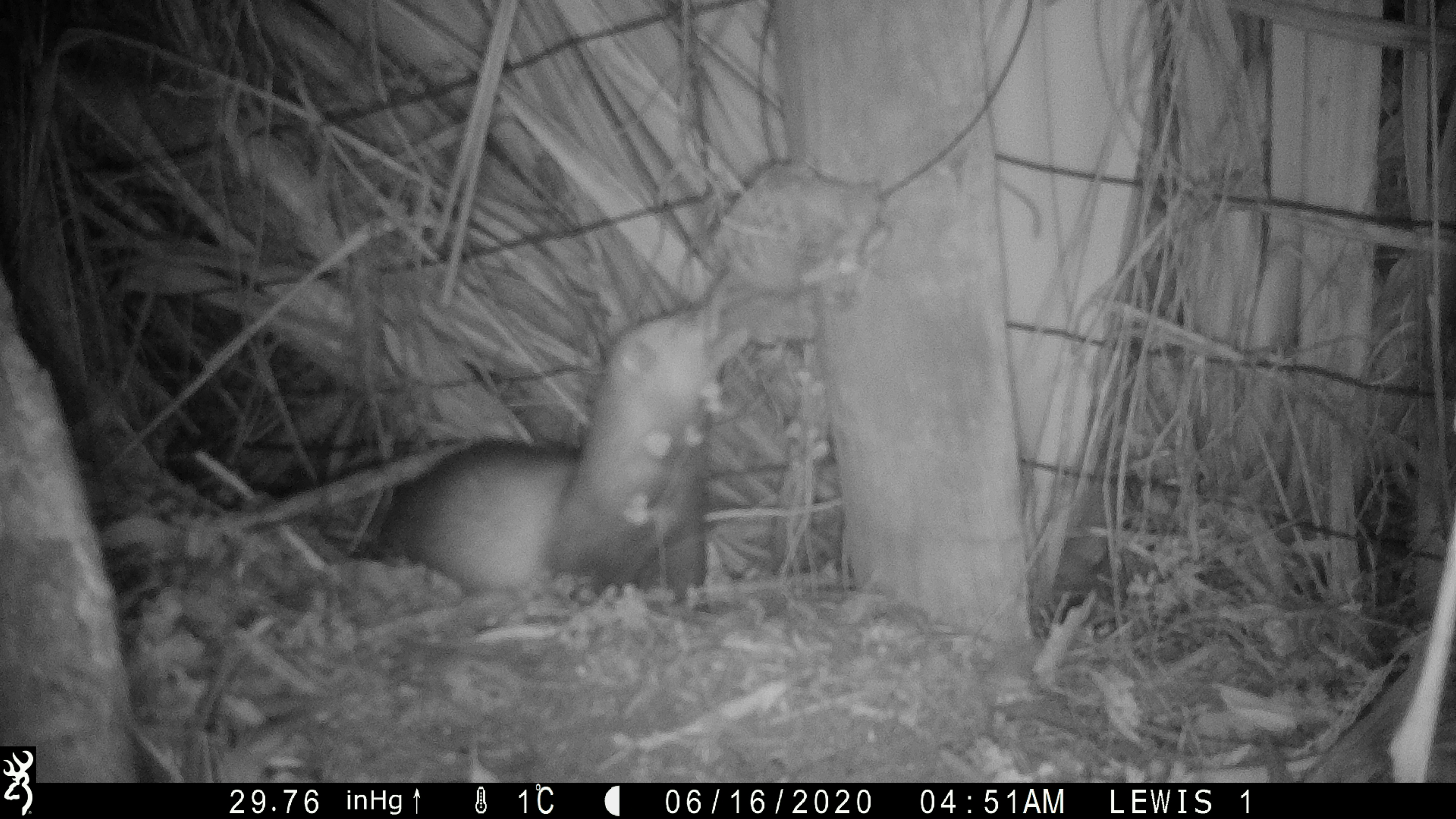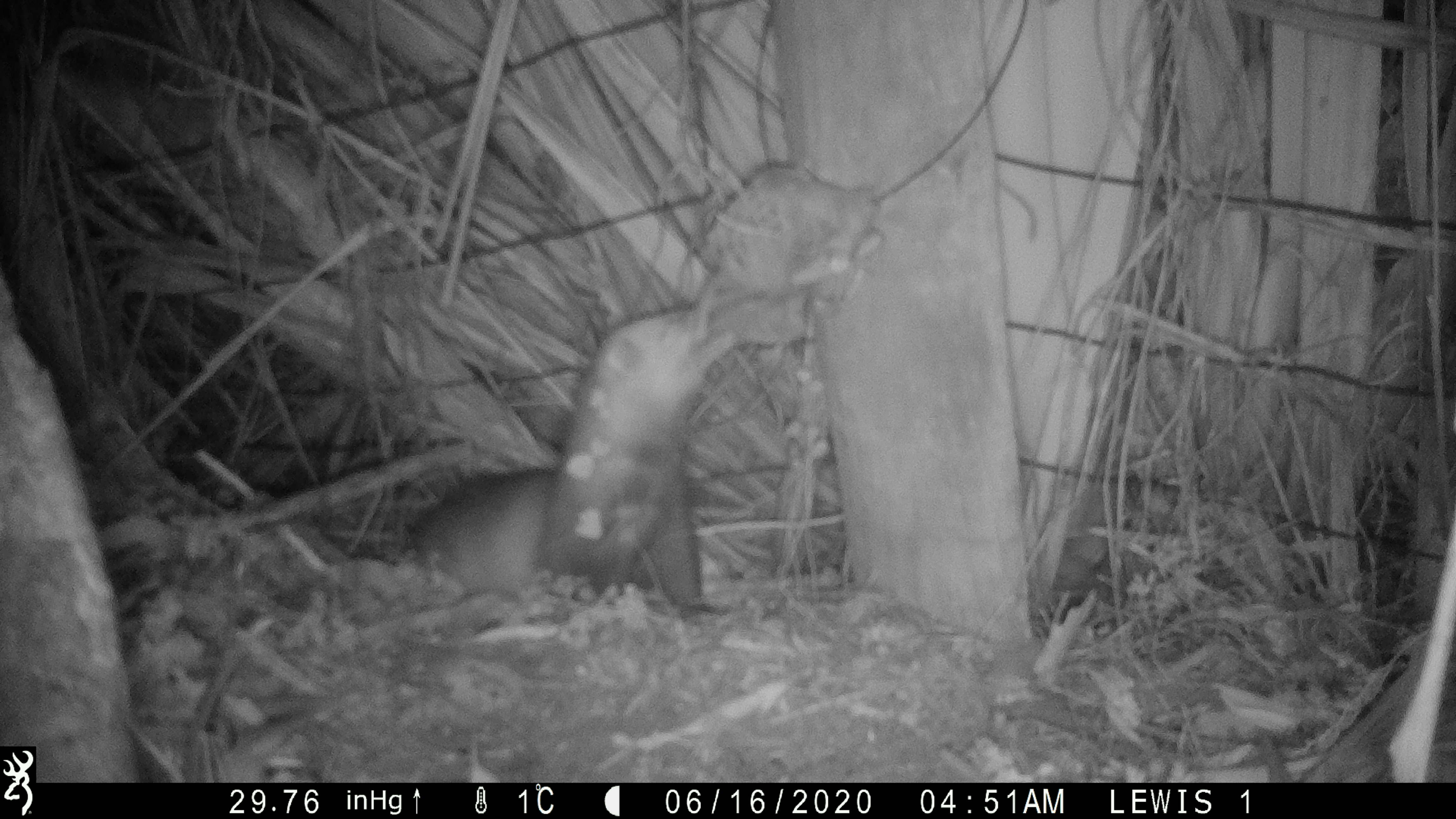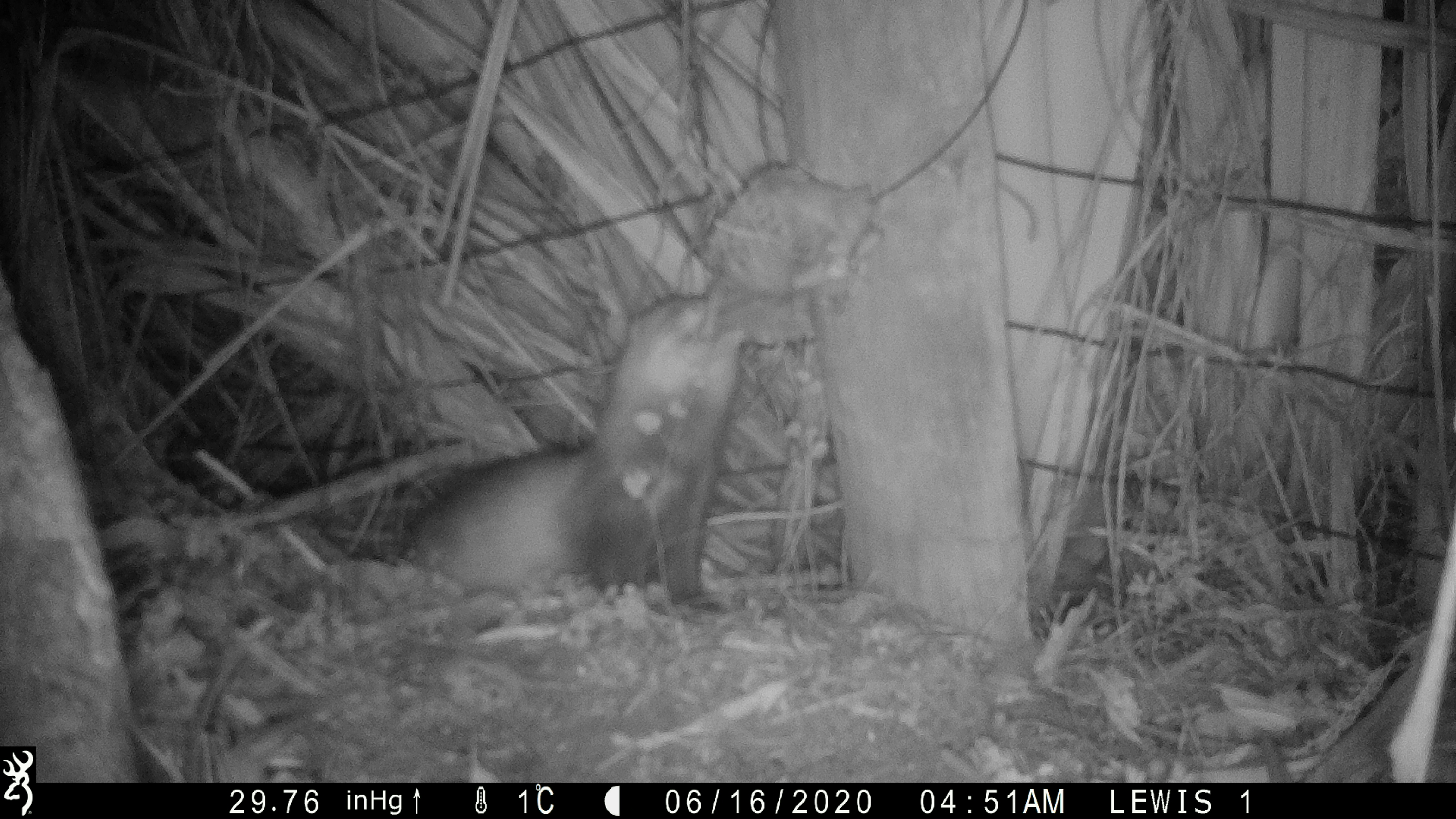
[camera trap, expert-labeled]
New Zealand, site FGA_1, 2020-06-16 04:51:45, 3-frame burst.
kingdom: Animalia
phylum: Chordata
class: Mammalia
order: Carnivora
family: Mustelidae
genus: Mustela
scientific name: Mustela furo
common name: ferret